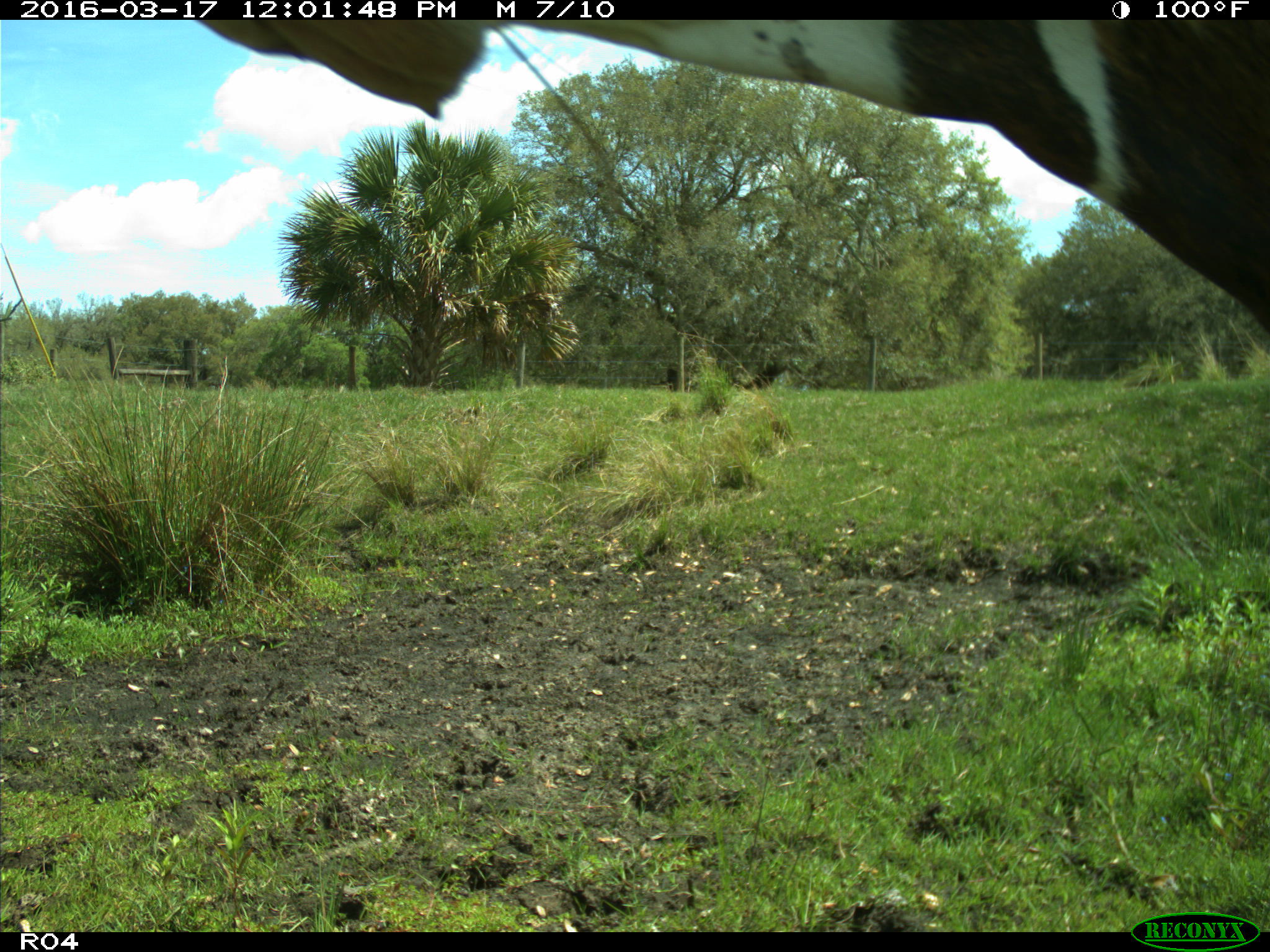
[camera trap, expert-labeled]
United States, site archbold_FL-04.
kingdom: Animalia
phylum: Chordata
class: Mammalia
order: Artiodactyla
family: Bovidae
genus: Bos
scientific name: Bos taurus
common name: domestic cow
Bos taurus (domestic cow).